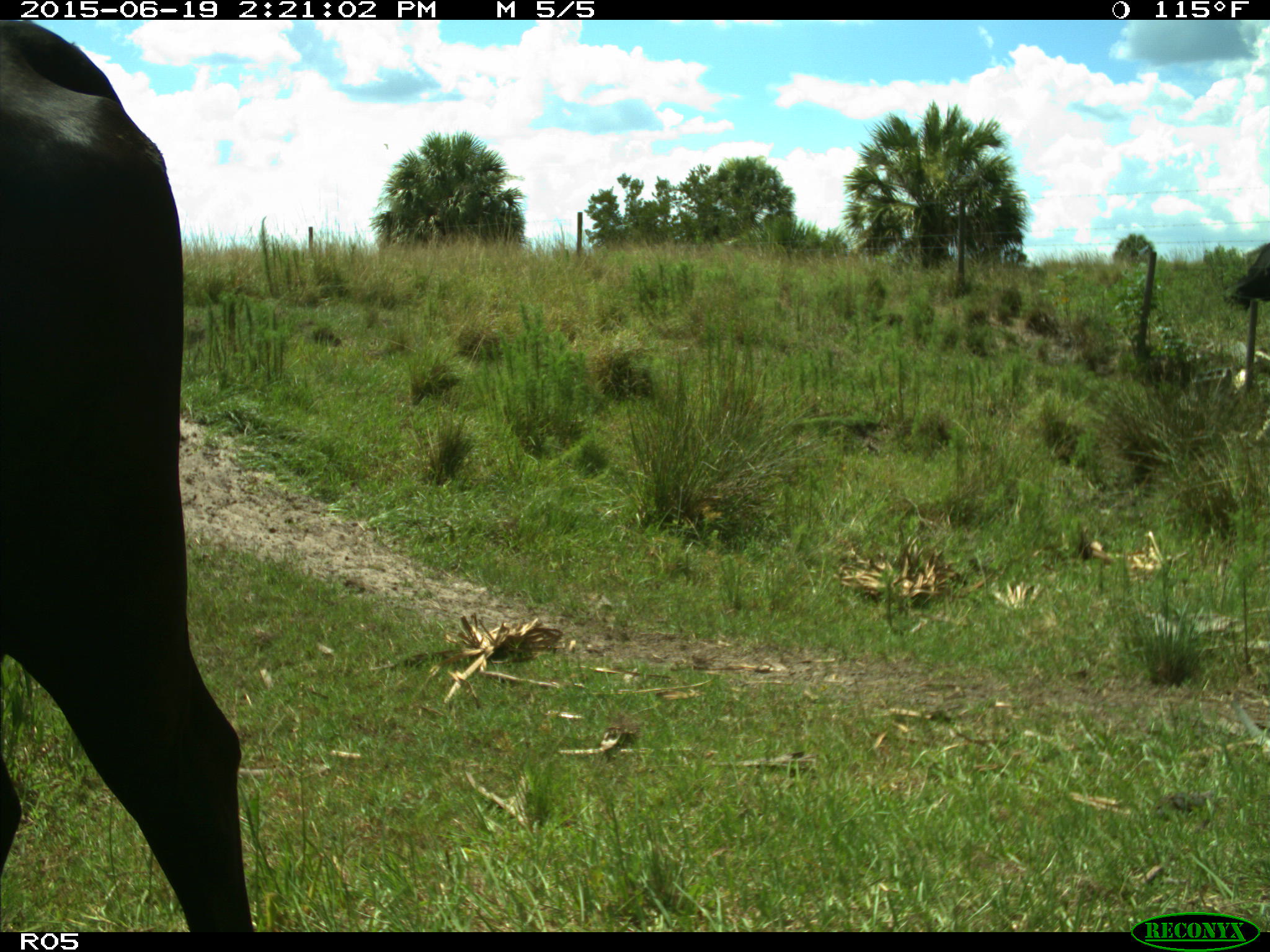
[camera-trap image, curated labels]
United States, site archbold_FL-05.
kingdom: Animalia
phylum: Chordata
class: Mammalia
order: Artiodactyla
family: Bovidae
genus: Bos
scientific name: Bos taurus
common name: domestic cow